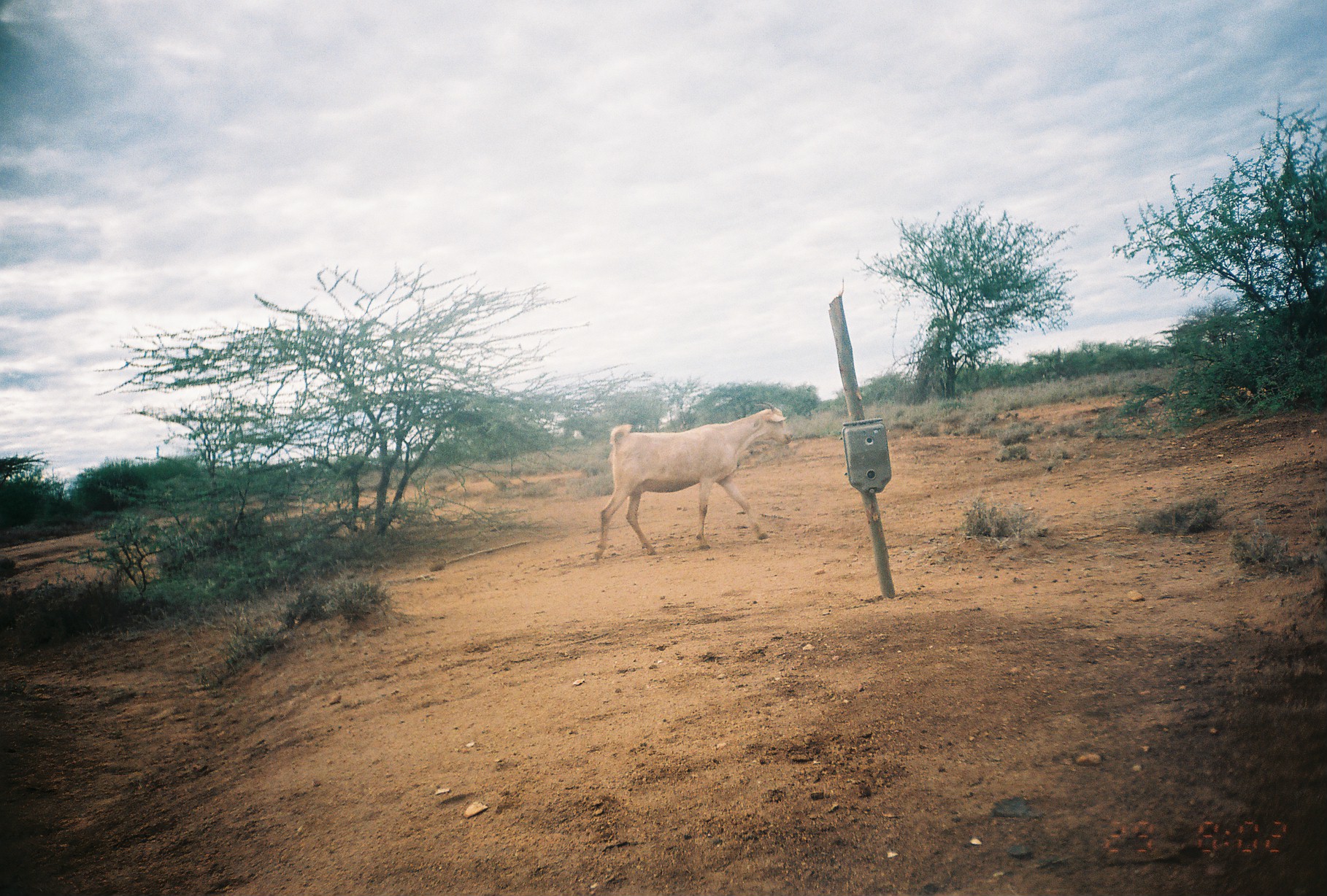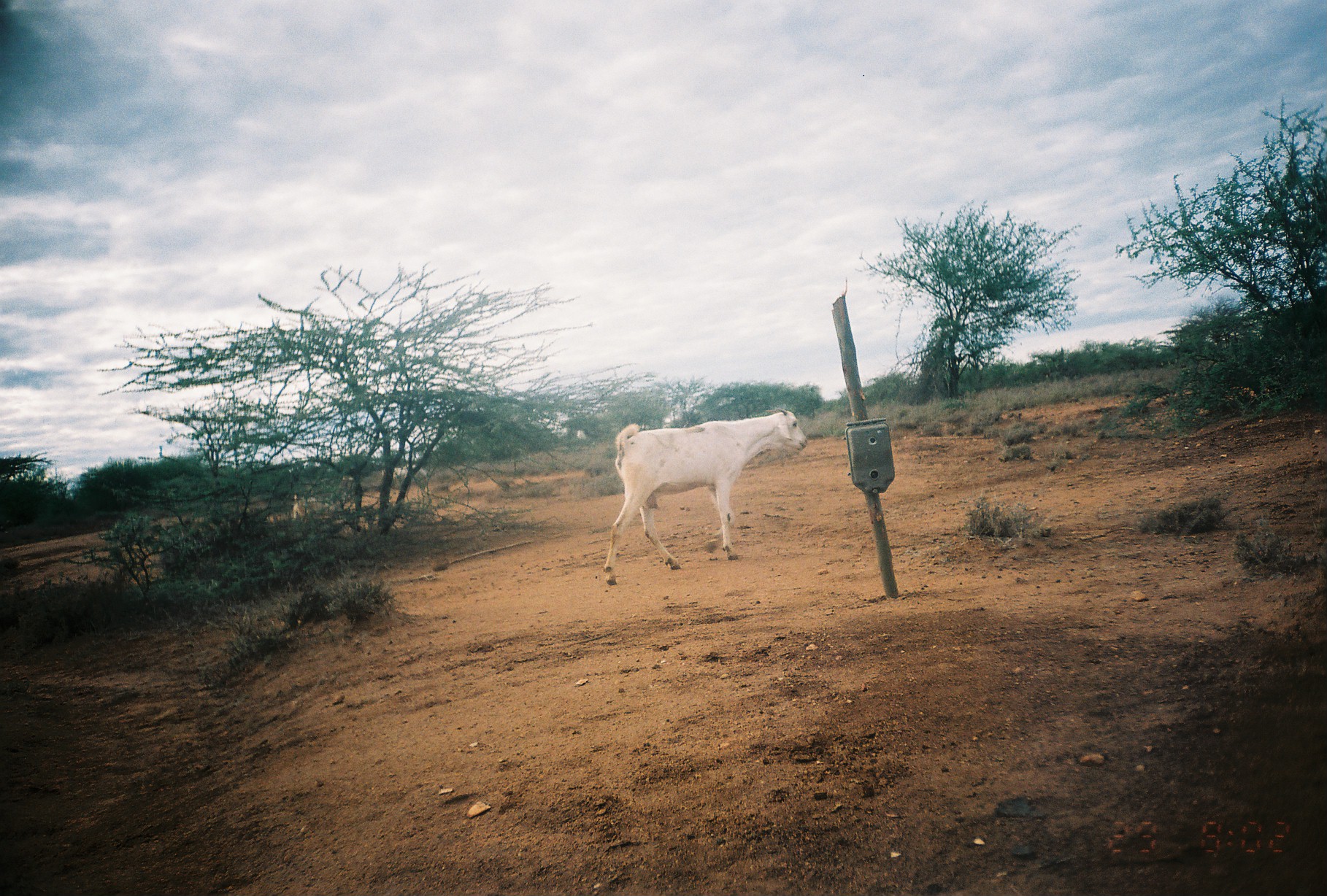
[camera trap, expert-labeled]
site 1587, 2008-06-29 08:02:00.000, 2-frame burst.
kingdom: Animalia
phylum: Chordata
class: Mammalia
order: Artiodactyla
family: Bovidae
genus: Capra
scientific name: Capra aegagrus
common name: wild goat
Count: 1.